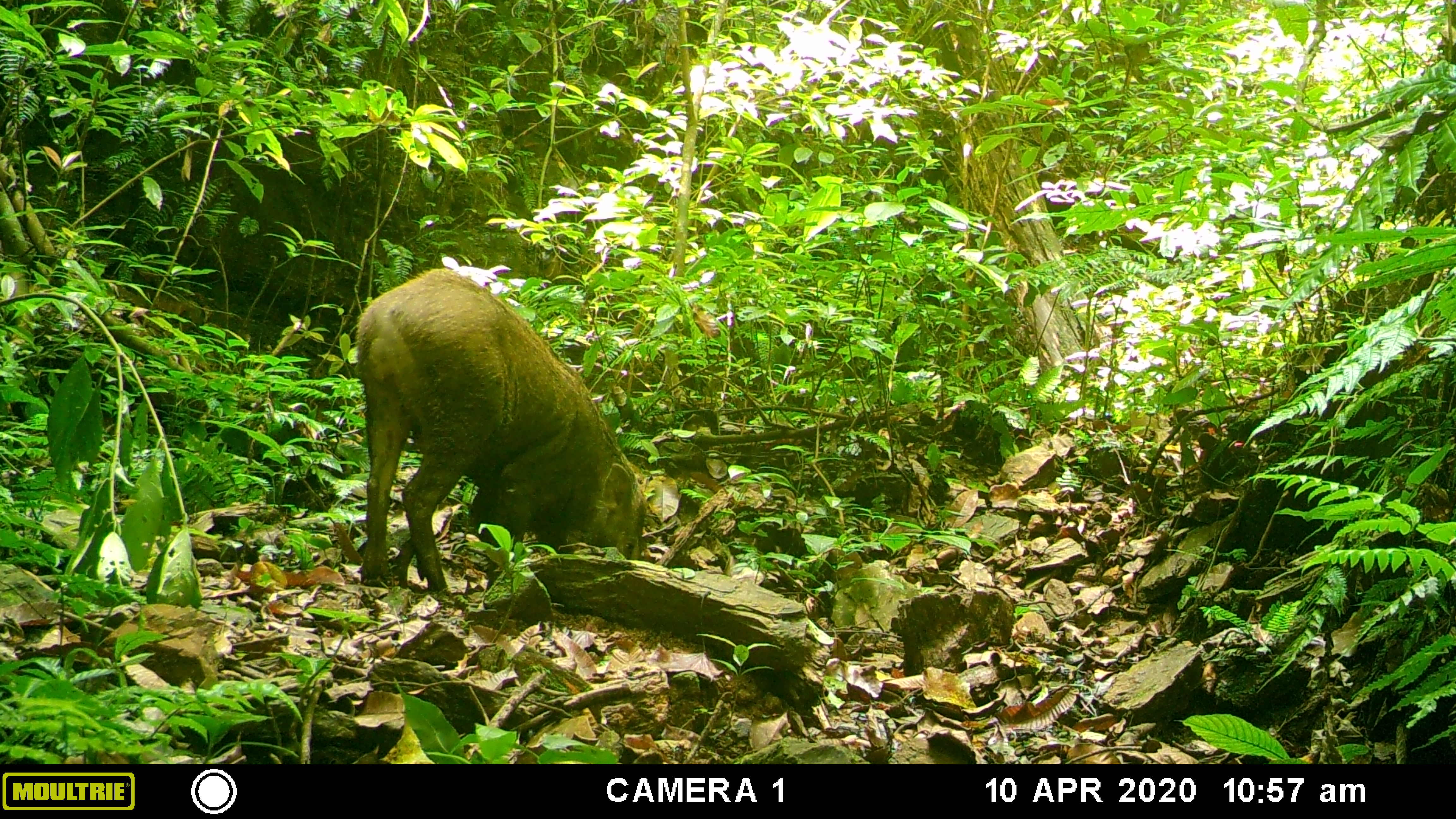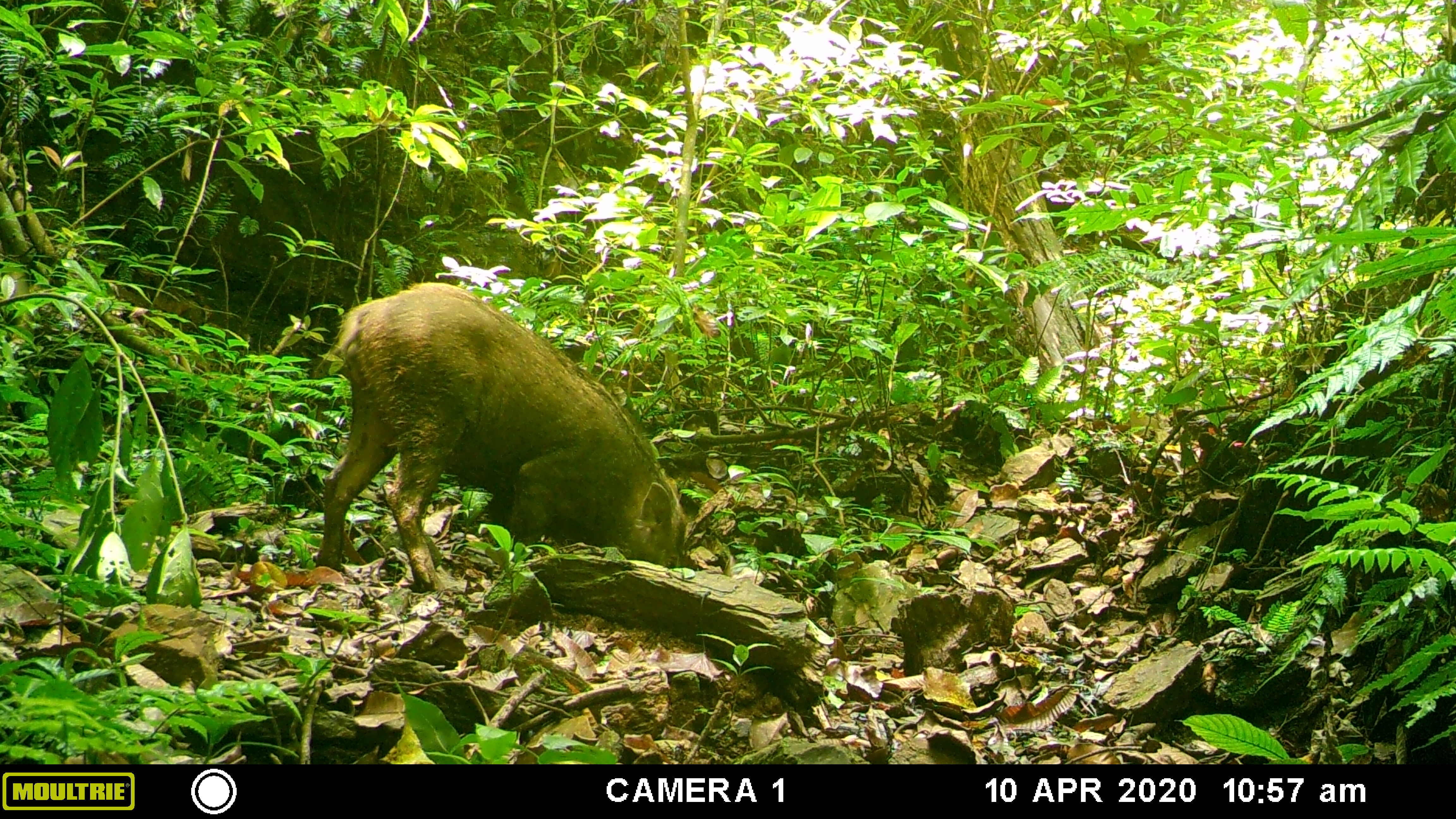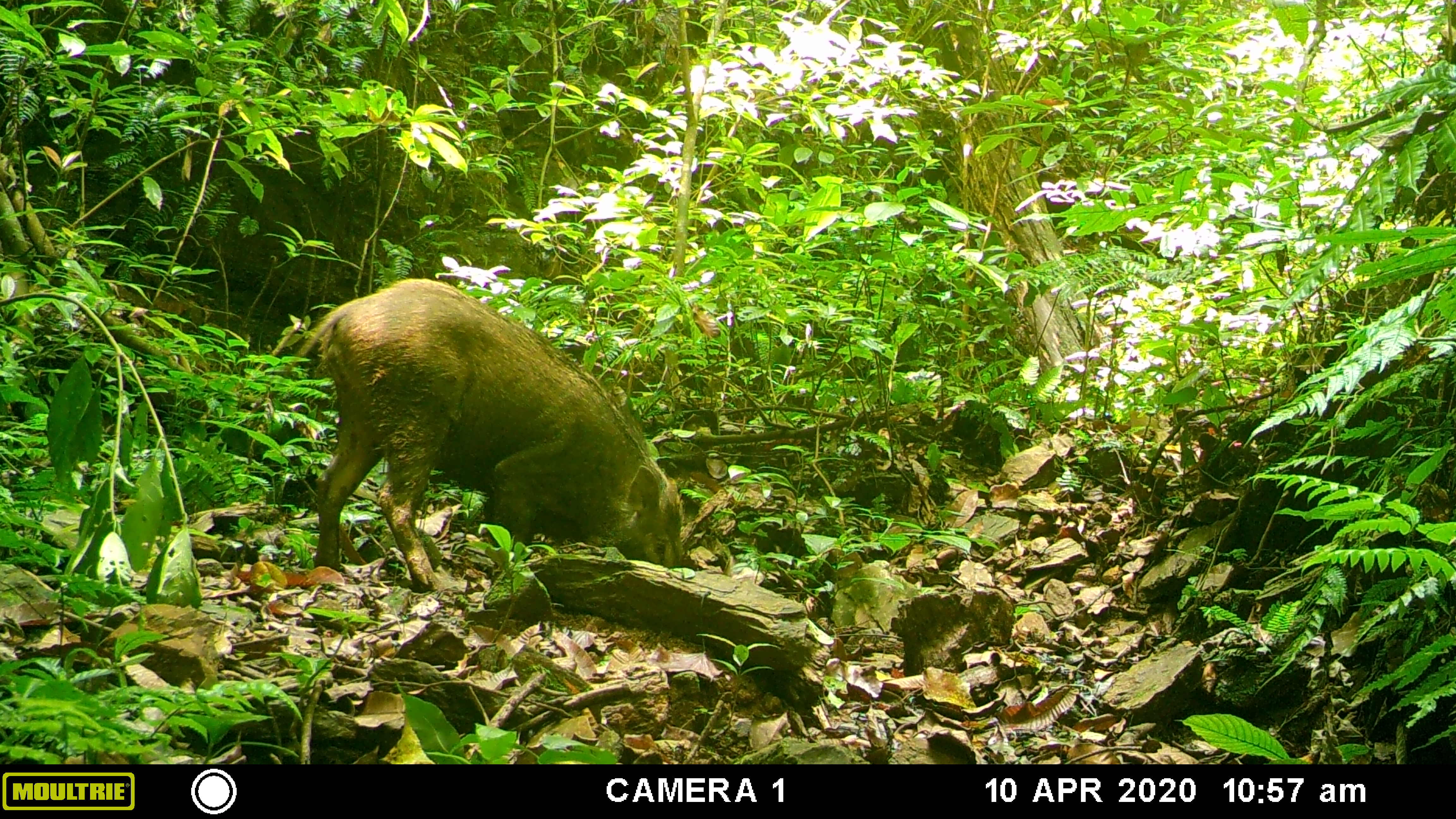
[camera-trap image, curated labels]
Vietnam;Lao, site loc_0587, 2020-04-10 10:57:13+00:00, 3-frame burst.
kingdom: Animalia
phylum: Chordata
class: Mammalia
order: Artiodactyla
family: Suidae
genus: Sus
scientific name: Sus scrofa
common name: eurasian wild pig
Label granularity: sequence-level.